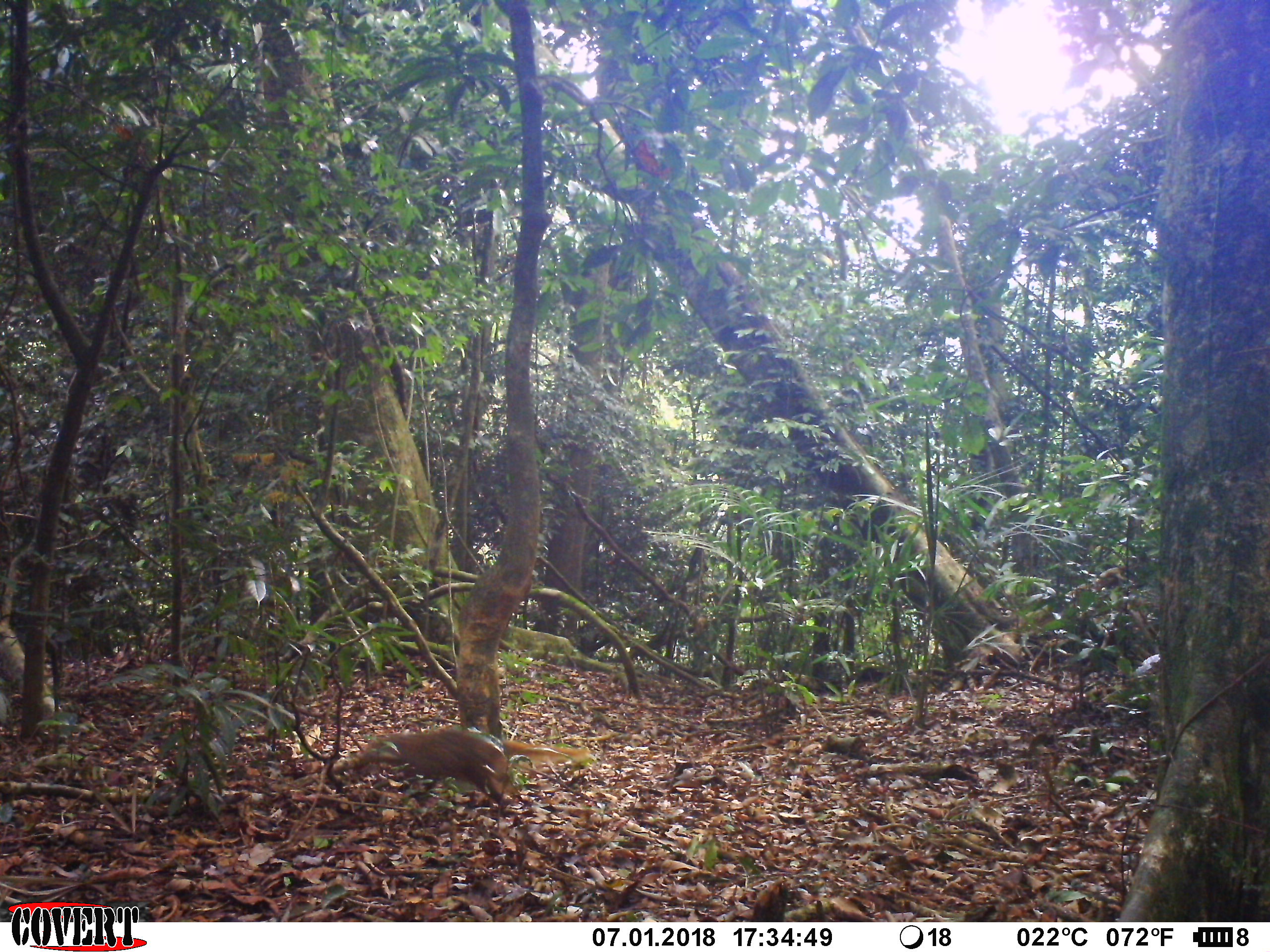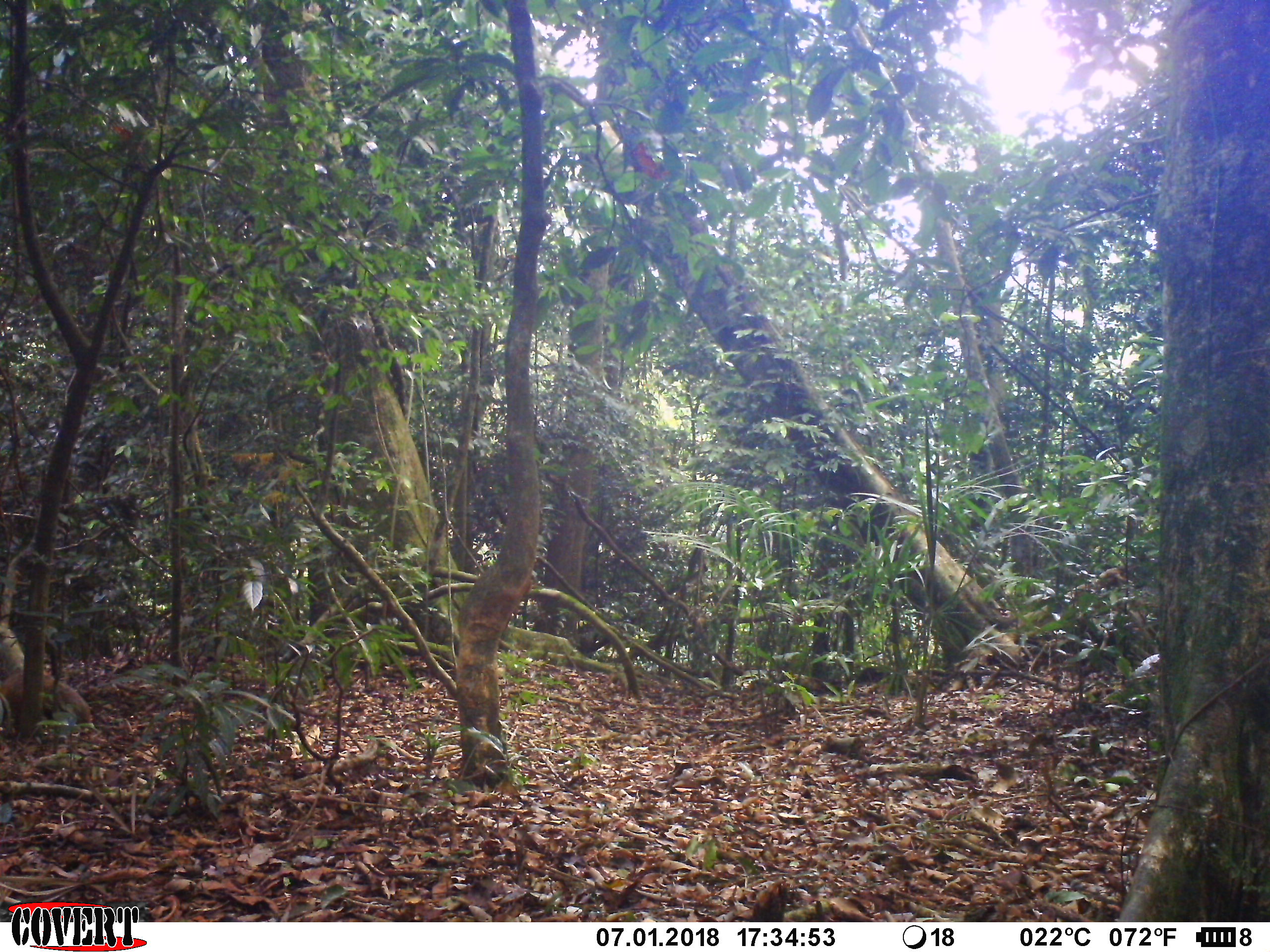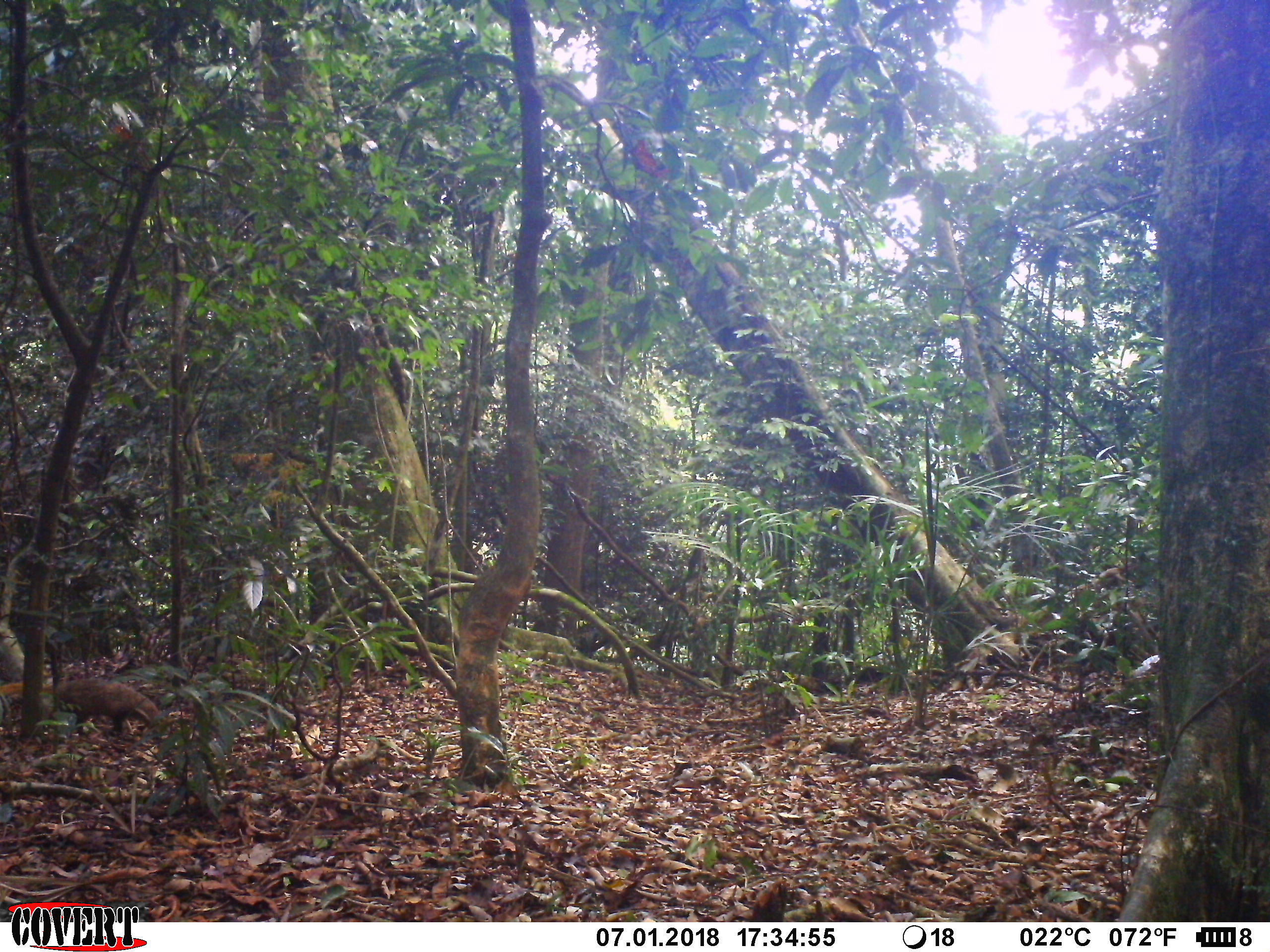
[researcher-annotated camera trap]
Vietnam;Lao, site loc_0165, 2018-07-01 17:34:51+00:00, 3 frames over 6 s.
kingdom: Animalia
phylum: Chordata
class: Mammalia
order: Carnivora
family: Herpestidae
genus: Urva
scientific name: Urva urva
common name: crab-eating mongoose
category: crab eating mongoose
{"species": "crab eating mongoose (crab-eating mongoose) (Urva urva)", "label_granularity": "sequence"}